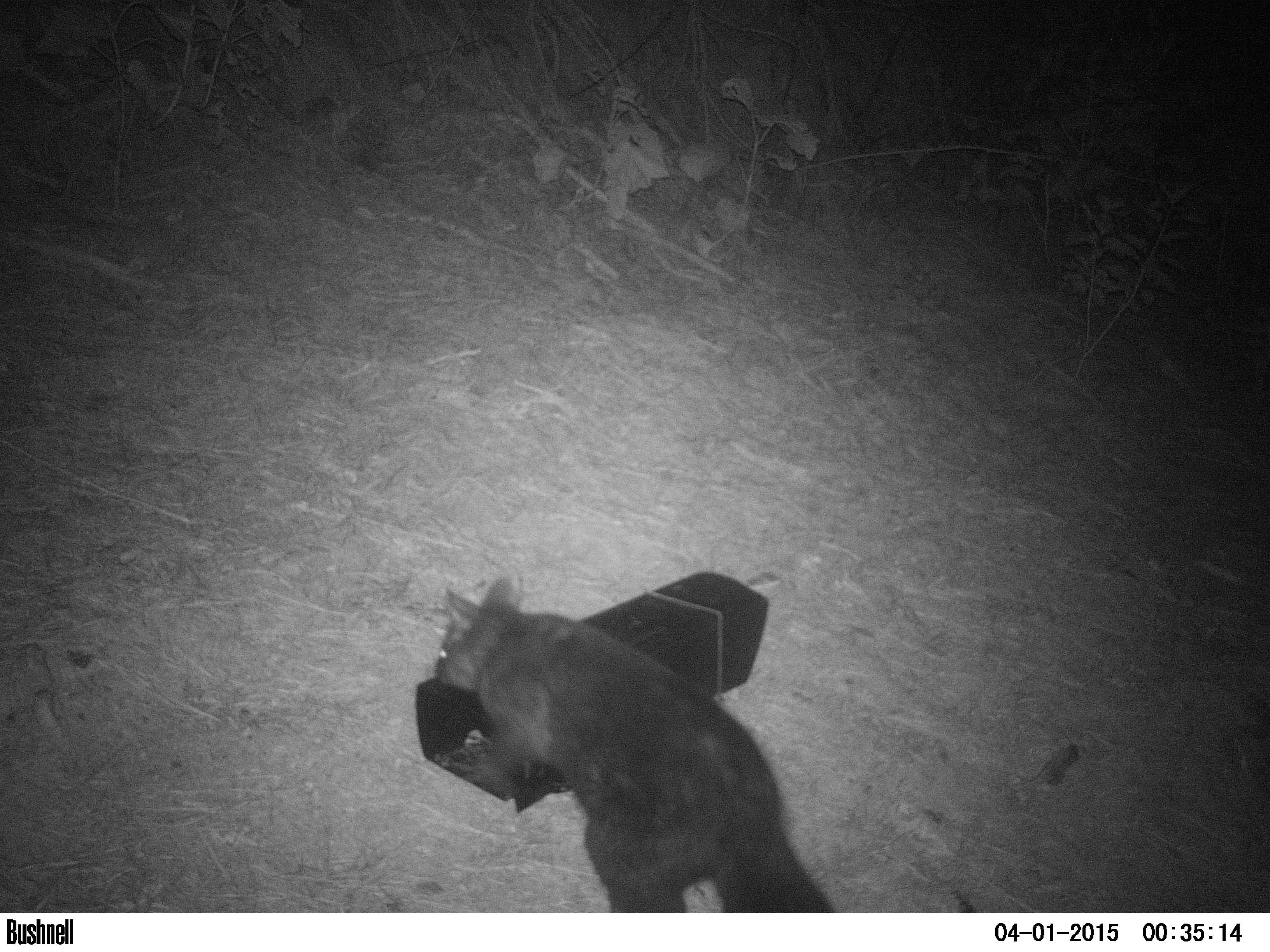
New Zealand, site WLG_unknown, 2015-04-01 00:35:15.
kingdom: Animalia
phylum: Chordata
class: Mammalia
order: Diprotodontia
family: Phalangeridae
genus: Trichosurus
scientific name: Trichosurus vulpecula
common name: common brushtail possum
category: possum